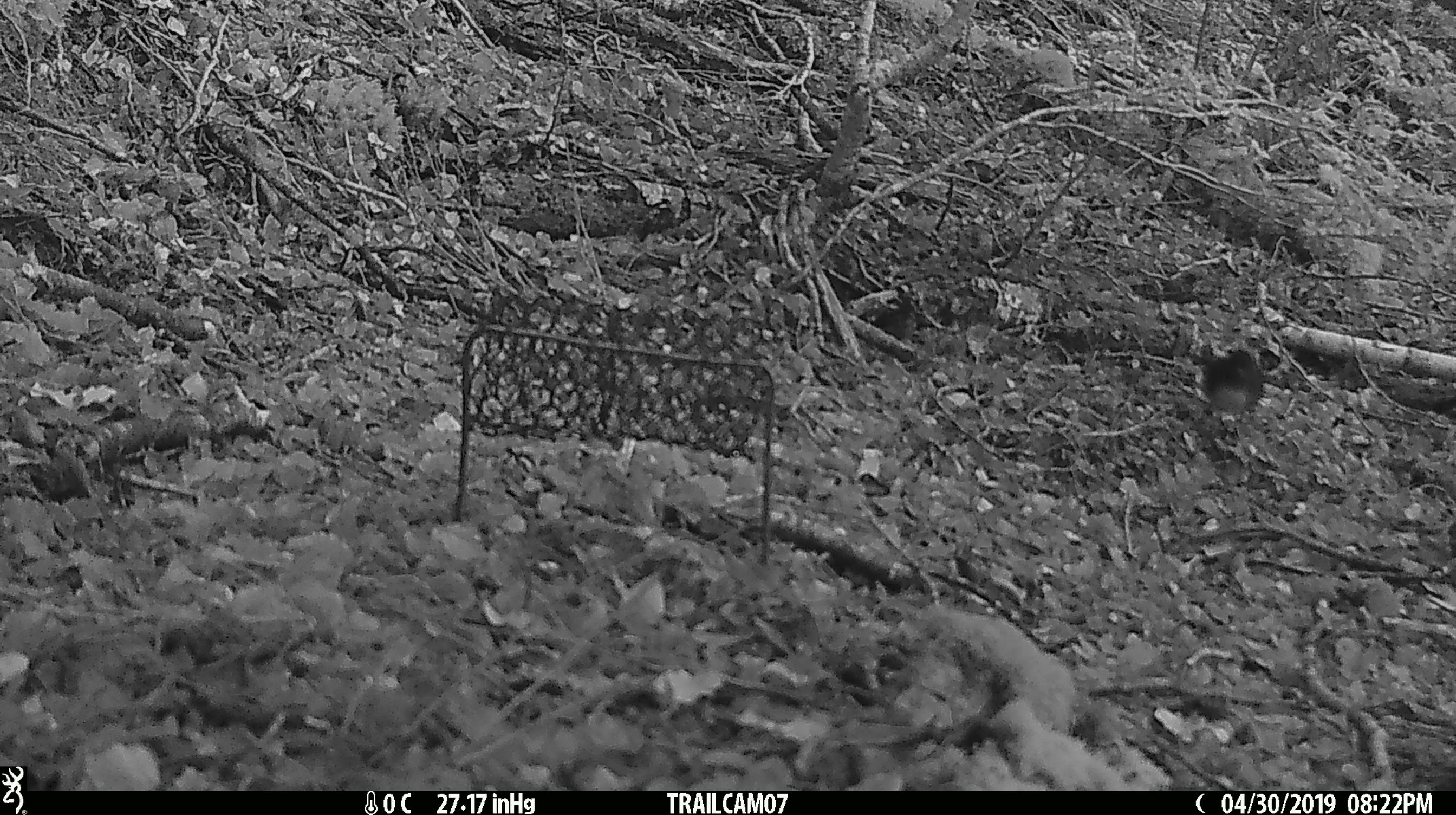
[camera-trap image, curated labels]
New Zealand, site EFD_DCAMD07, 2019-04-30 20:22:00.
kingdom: Animalia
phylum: Chordata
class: Aves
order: Passeriformes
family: Petroicidae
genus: Petroica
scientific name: Petroica australis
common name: new zealand robin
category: robin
Robin (new zealand robin) (Petroica australis).